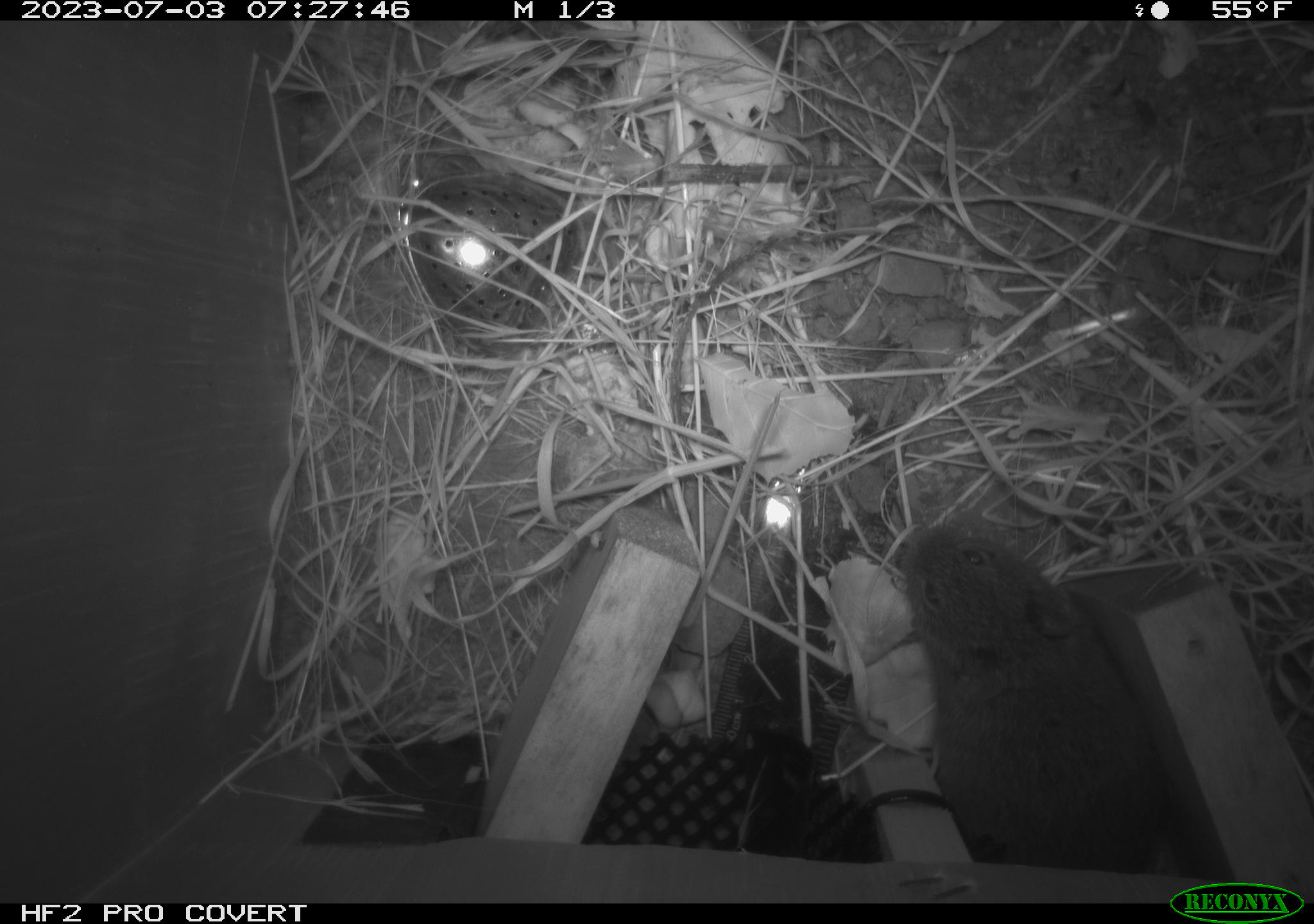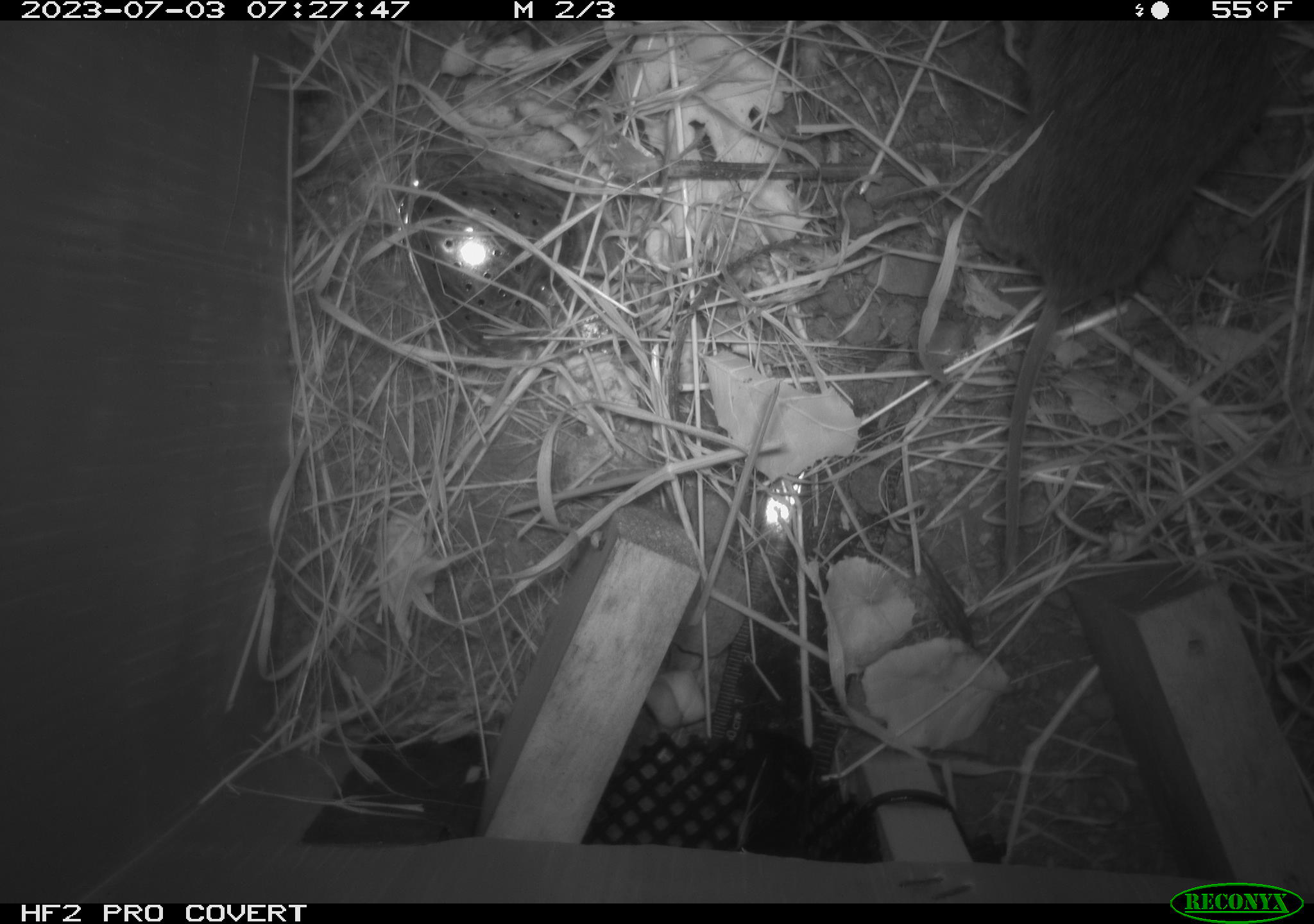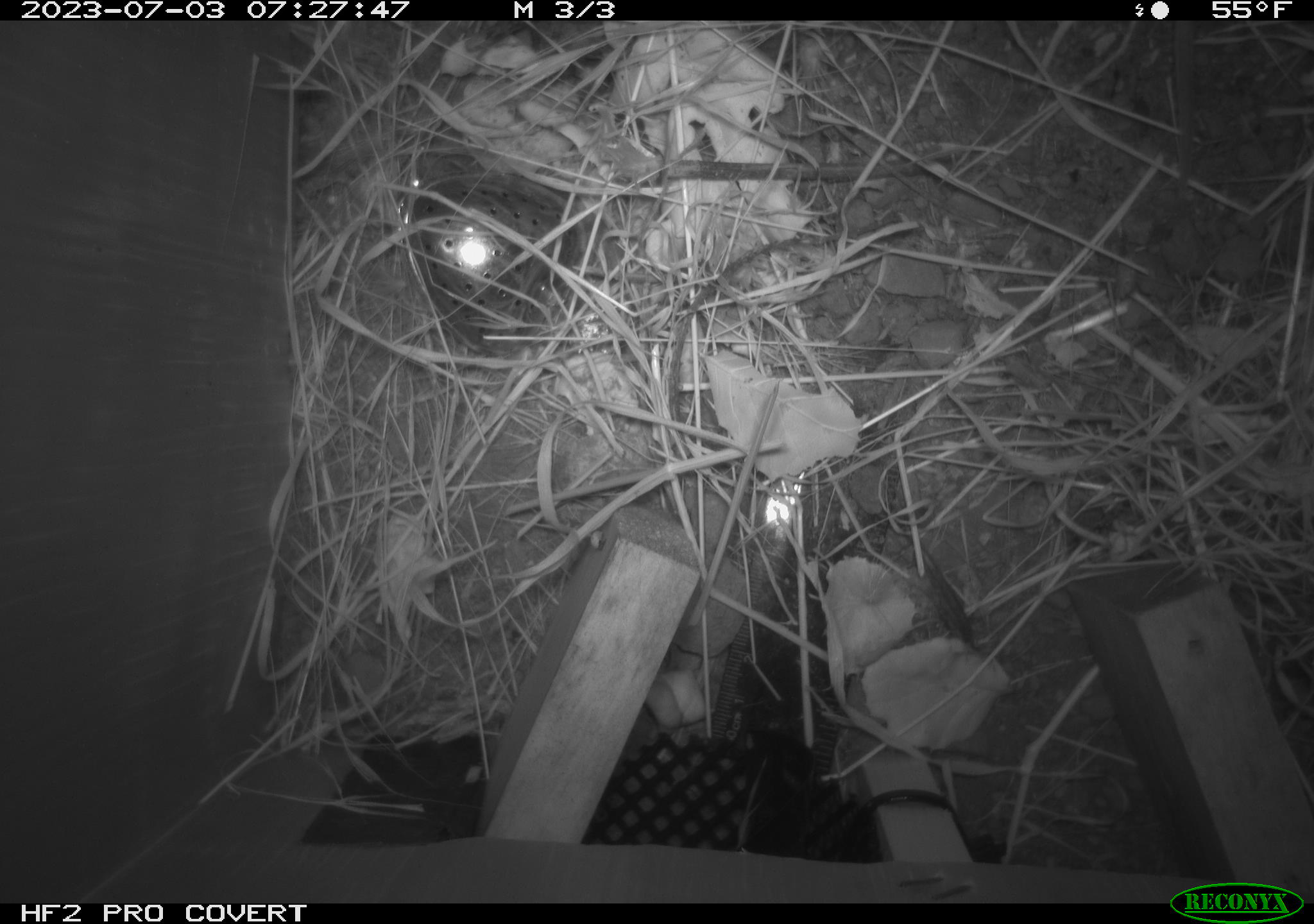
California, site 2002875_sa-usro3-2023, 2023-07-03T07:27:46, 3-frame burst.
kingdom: Animalia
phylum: Chordata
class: Mammalia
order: Rodentia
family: Cricetidae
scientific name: Arvicolinae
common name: voles, lemmings, and muskrats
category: arvicolinae subfamily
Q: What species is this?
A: Arvicolinae subfamily (voles, lemmings, and muskrats) (Arvicolinae).